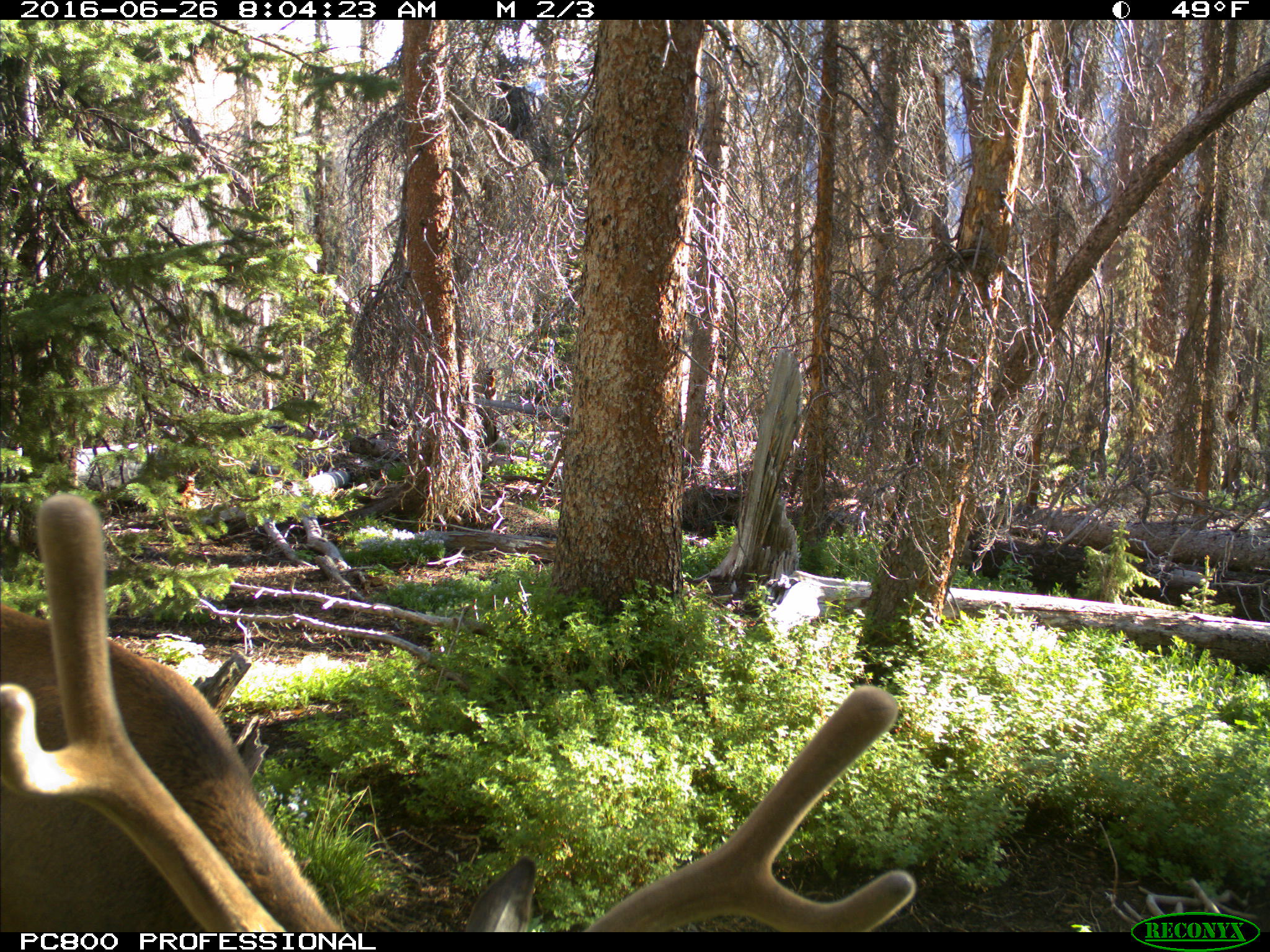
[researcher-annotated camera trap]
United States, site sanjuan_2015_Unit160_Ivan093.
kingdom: Animalia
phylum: Chordata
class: Mammalia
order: Artiodactyla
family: Cervidae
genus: Cervus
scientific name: Cervus elaphus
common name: red deer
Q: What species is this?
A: Cervus elaphus (red deer).